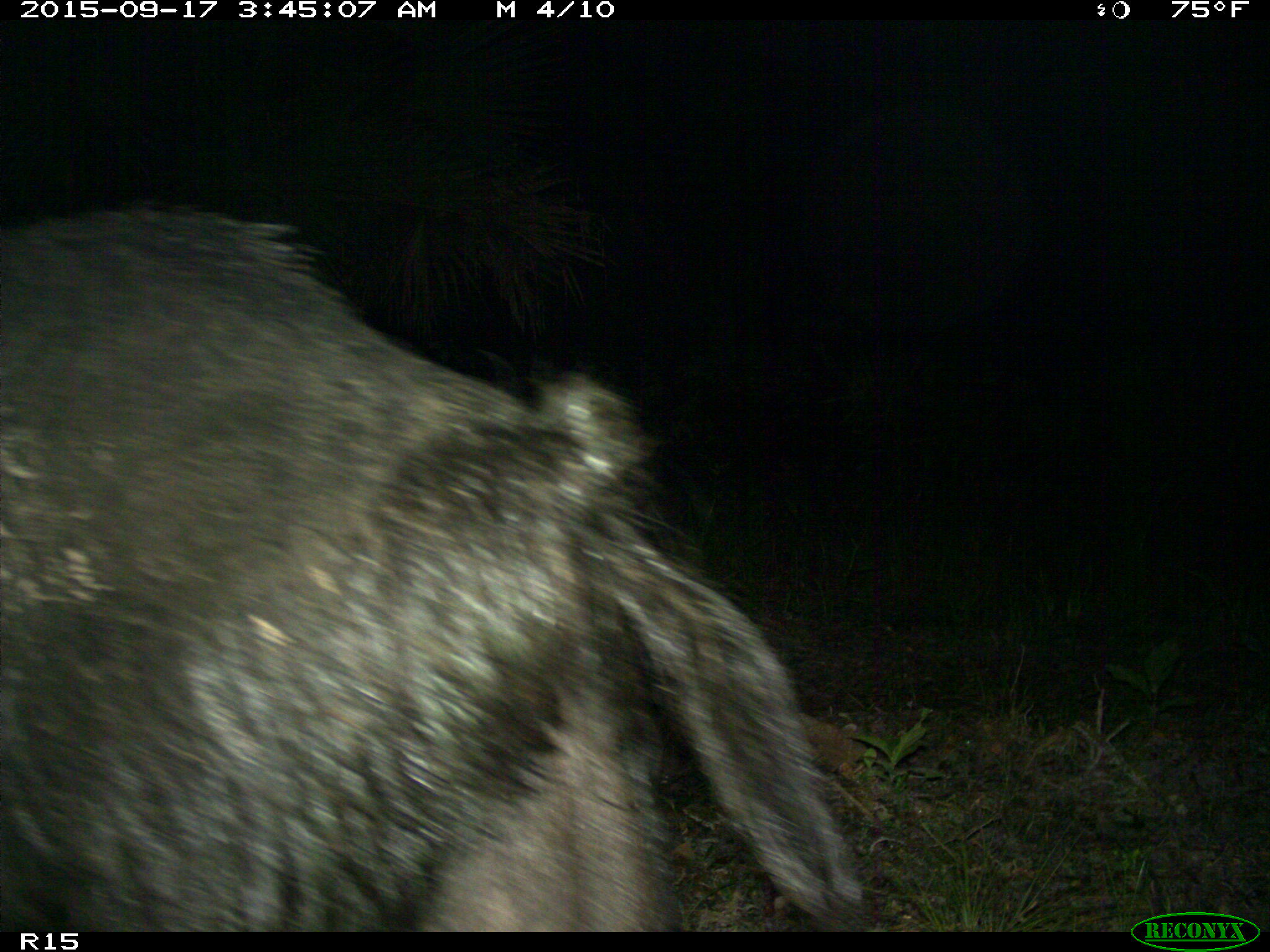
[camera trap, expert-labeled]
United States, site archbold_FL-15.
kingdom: Animalia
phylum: Chordata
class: Mammalia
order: Artiodactyla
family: Suidae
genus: Sus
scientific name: Sus scrofa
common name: wild boar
Sus scrofa (wild boar).